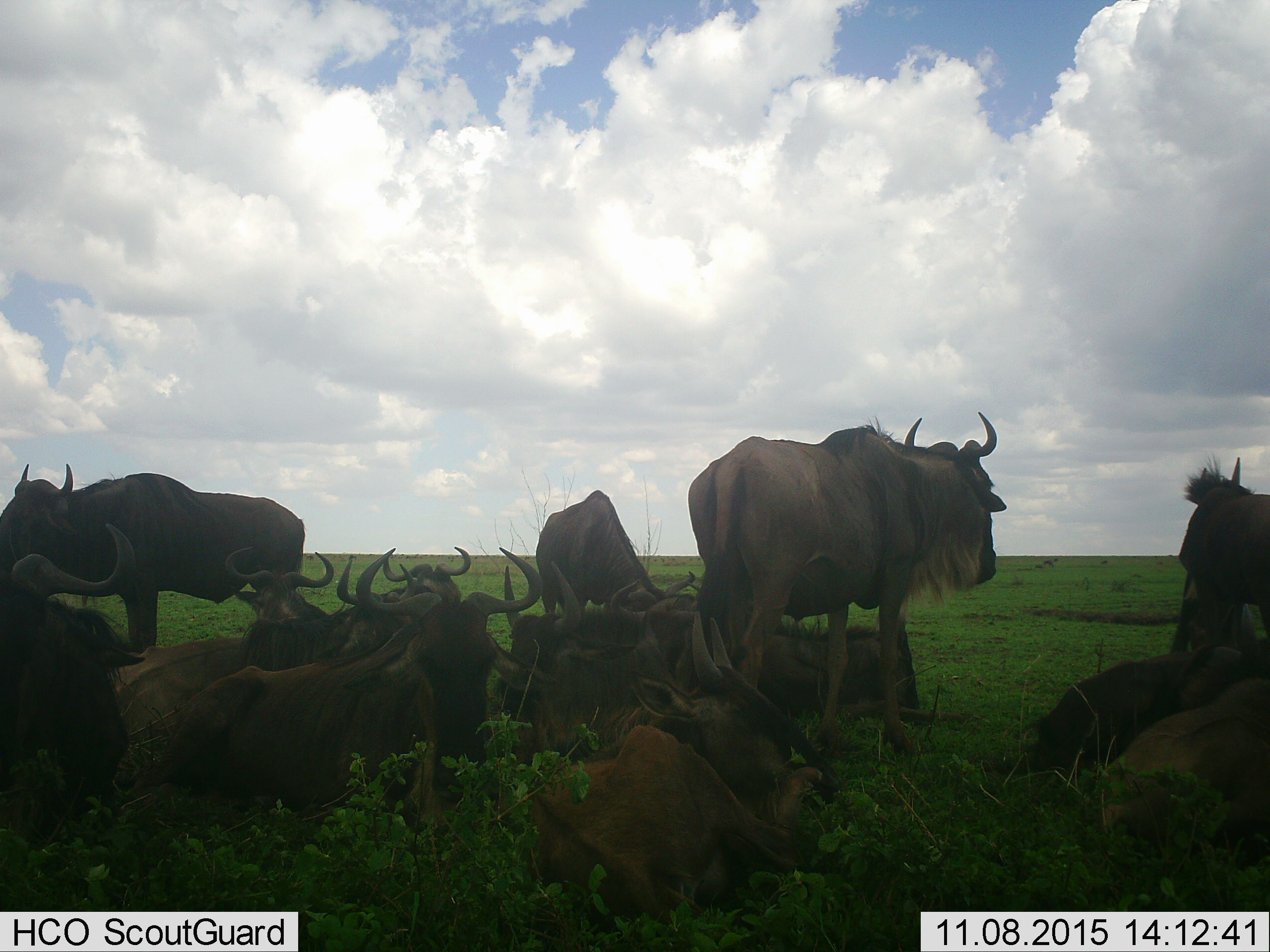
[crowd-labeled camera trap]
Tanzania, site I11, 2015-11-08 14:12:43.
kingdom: Animalia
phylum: Chordata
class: Mammalia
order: Artiodactyla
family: Bovidae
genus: Connochaetes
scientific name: Connochaetes taurinus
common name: blue wildebeest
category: wildebeest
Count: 11-50.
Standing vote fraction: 89%.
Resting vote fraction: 100%.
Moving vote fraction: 0%.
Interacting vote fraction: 11%.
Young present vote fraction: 11%.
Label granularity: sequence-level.